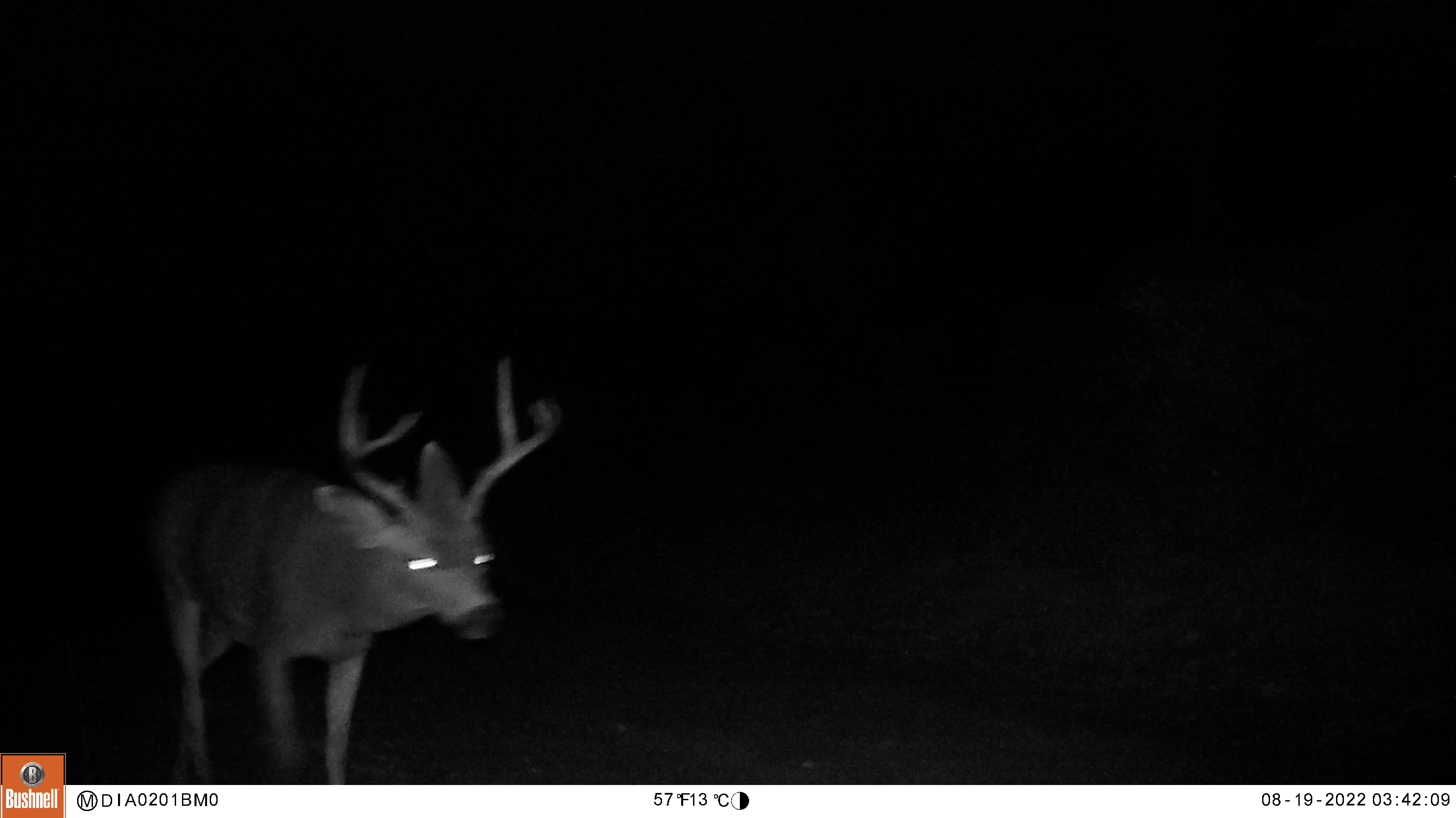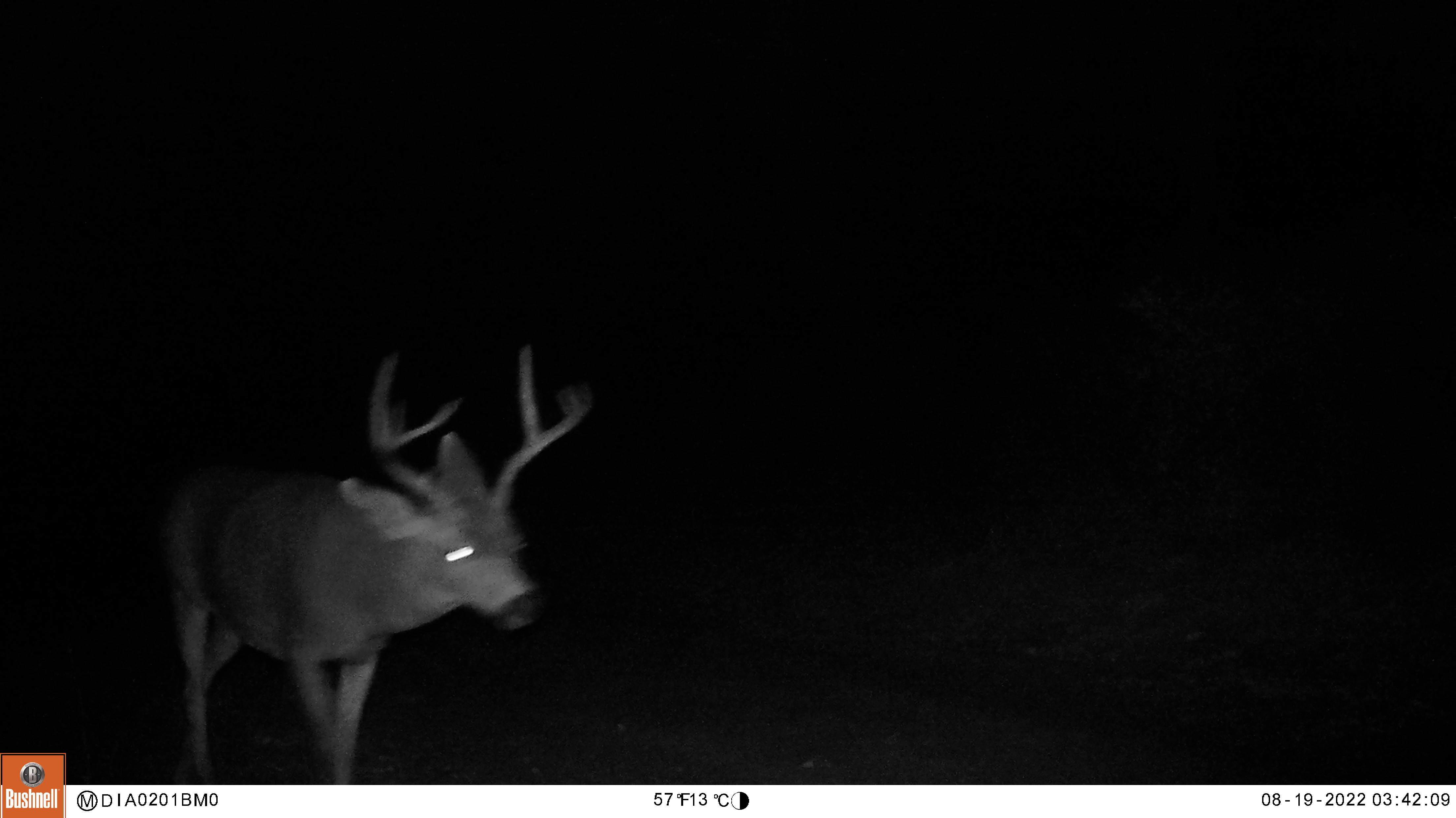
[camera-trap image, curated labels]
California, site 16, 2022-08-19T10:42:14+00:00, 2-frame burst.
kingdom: Animalia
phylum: Chordata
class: Mammalia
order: Artiodactyla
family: Cervidae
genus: Odocoileus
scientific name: Odocoileus hemionus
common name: mule deer